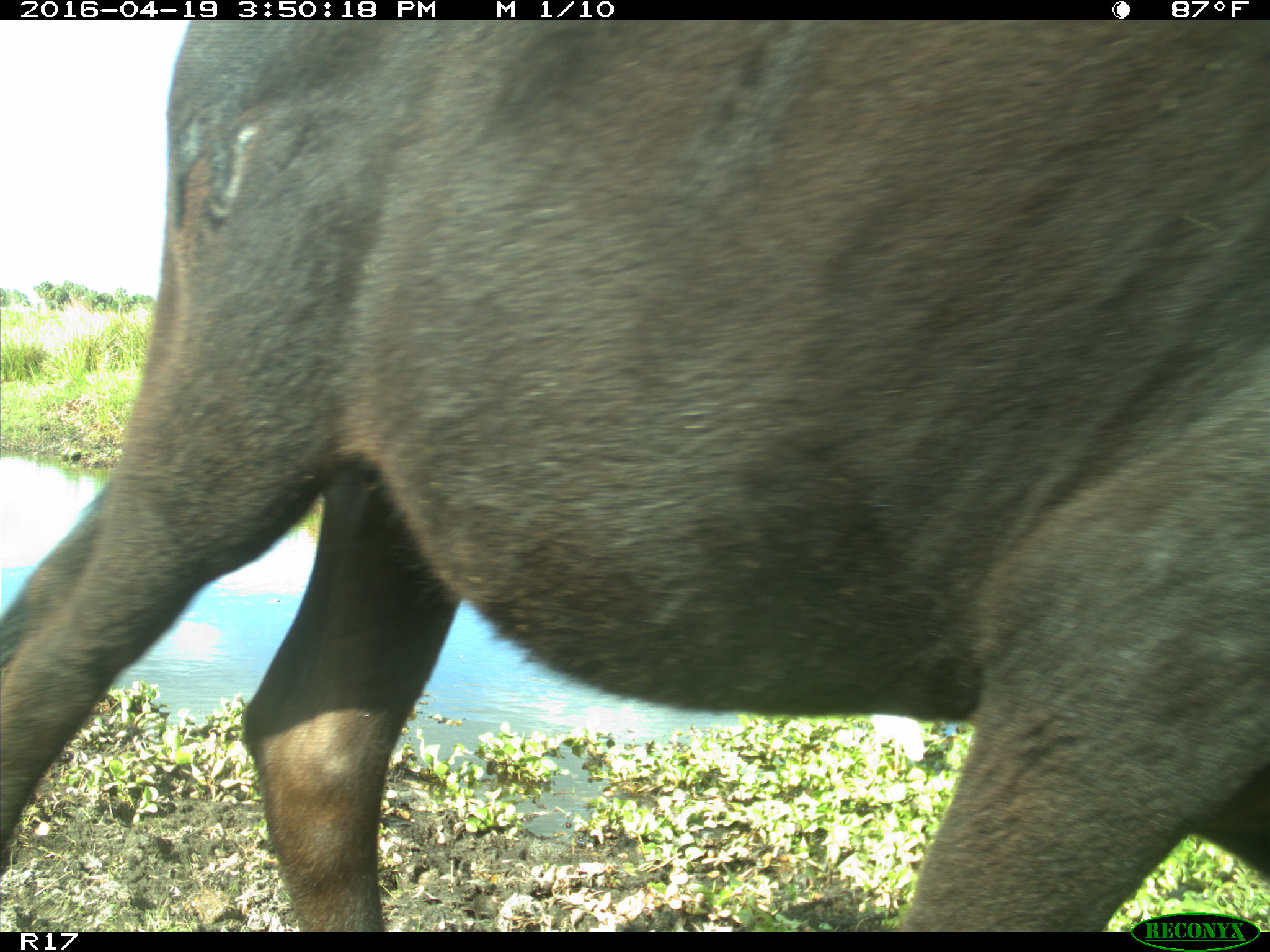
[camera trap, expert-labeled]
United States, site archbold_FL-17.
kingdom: Animalia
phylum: Chordata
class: Mammalia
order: Artiodactyla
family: Bovidae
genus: Bos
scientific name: Bos taurus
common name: domestic cow